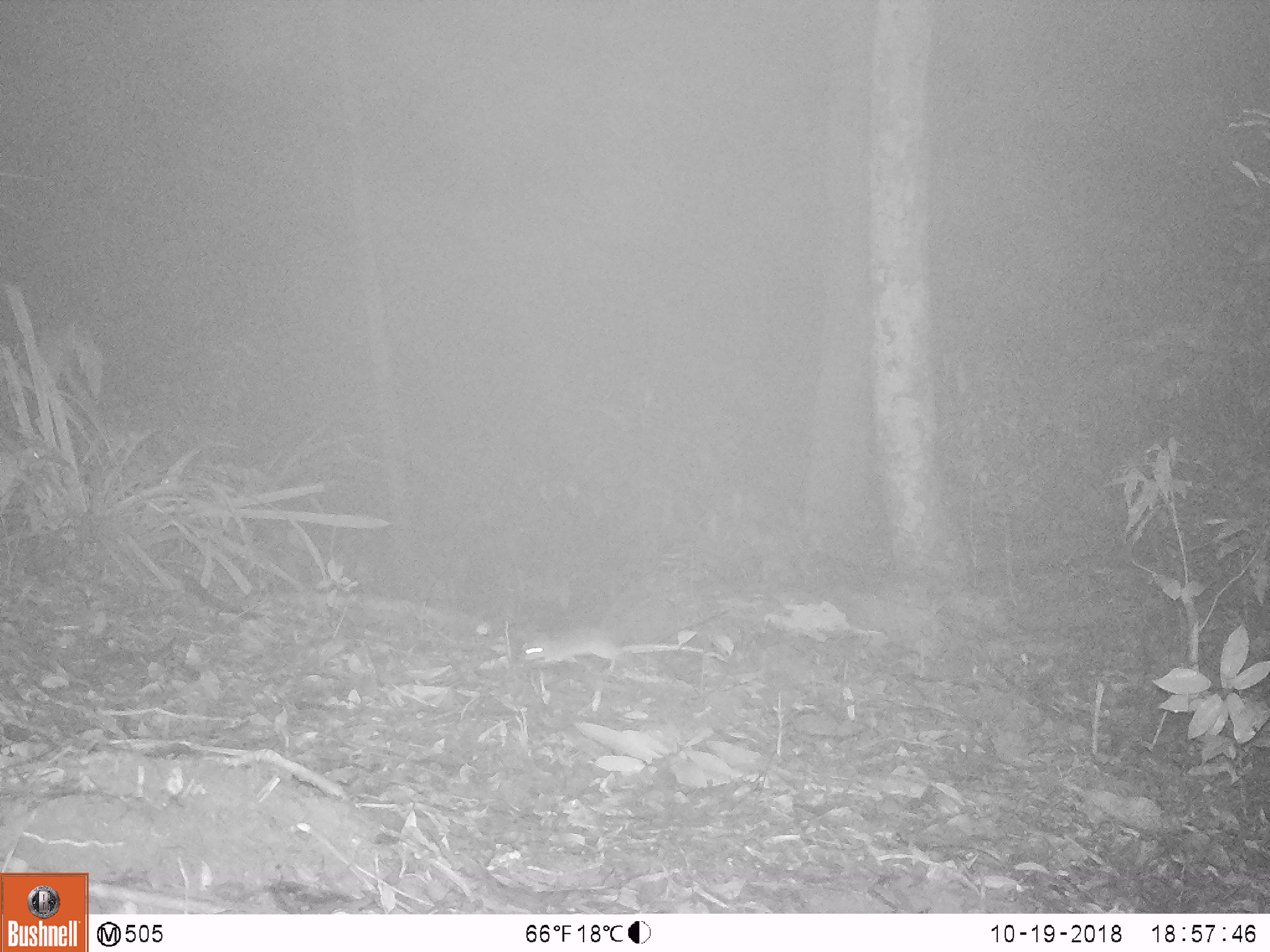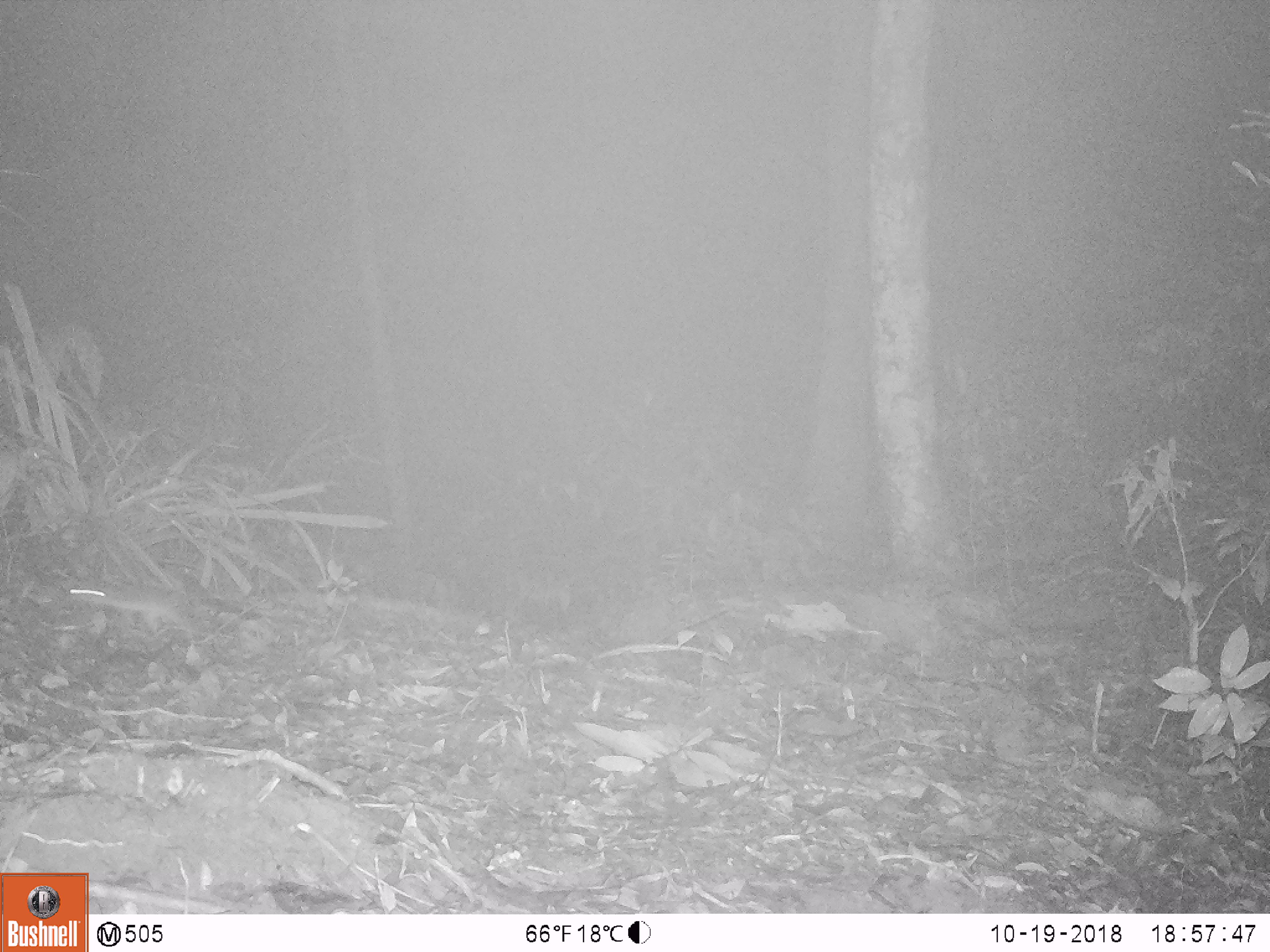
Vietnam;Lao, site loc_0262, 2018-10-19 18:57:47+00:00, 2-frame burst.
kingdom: Animalia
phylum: Chordata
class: Mammalia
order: Rodentia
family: Muridae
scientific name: Muridae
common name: old-world mice and rats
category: unidentified murid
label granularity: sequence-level